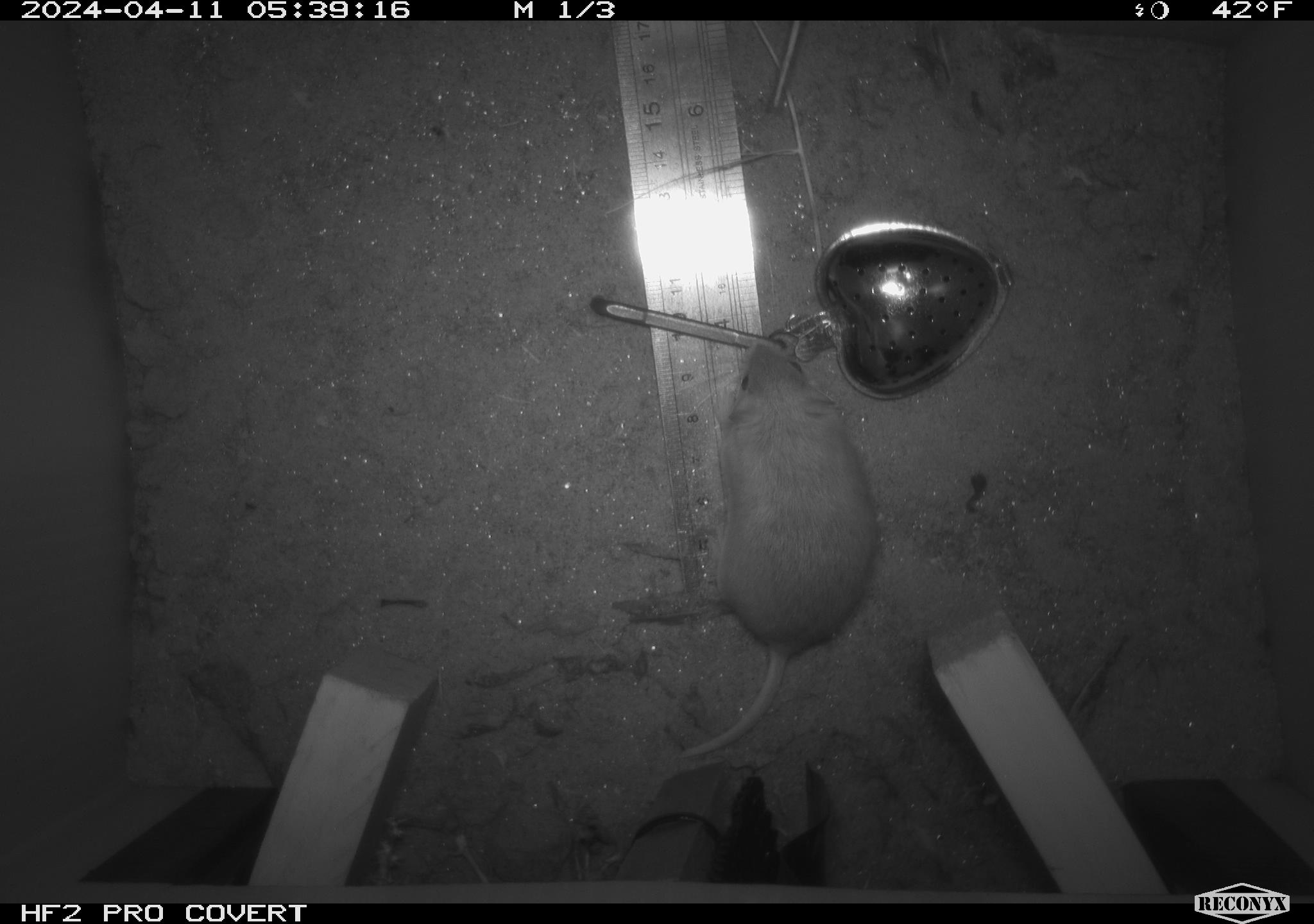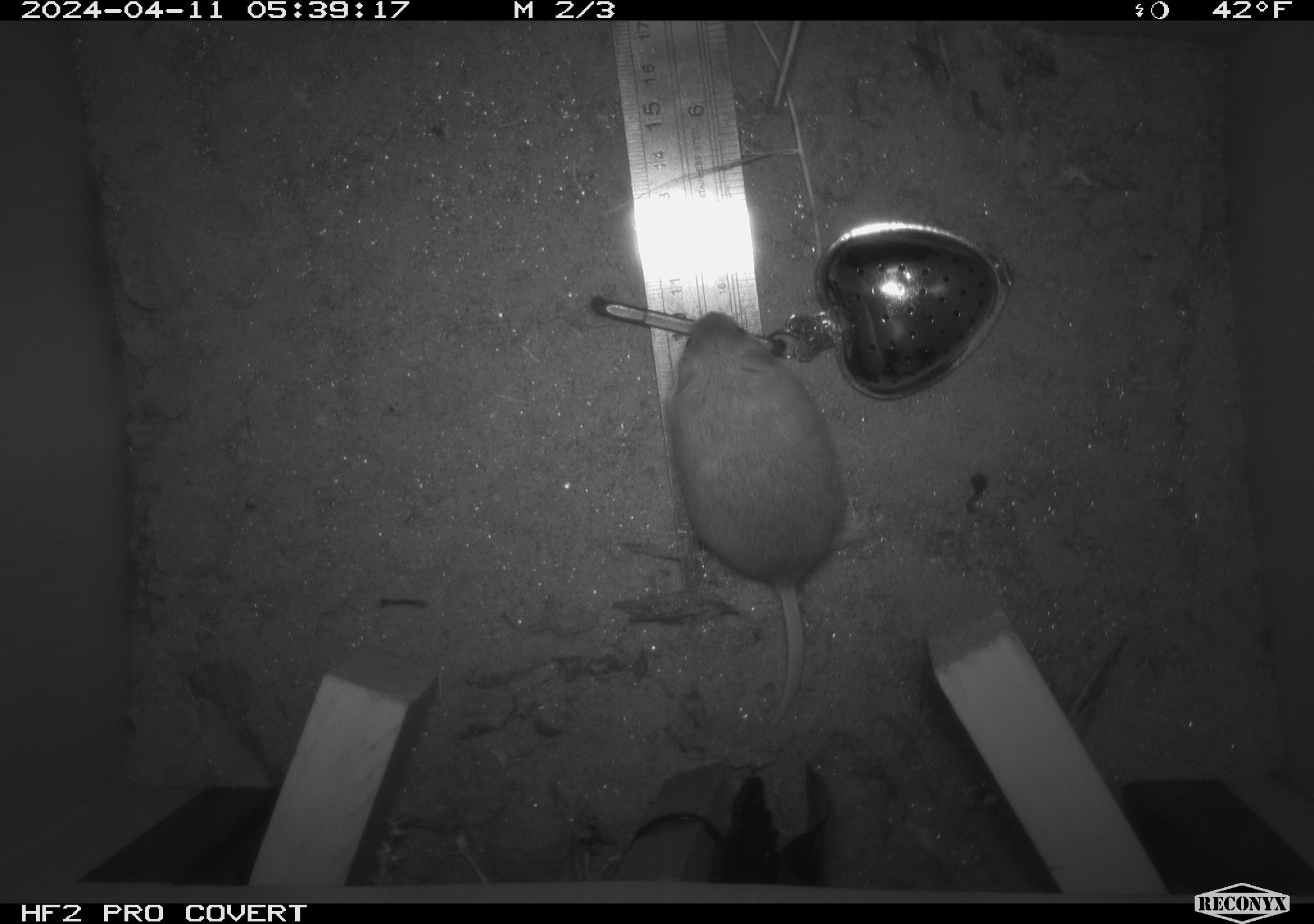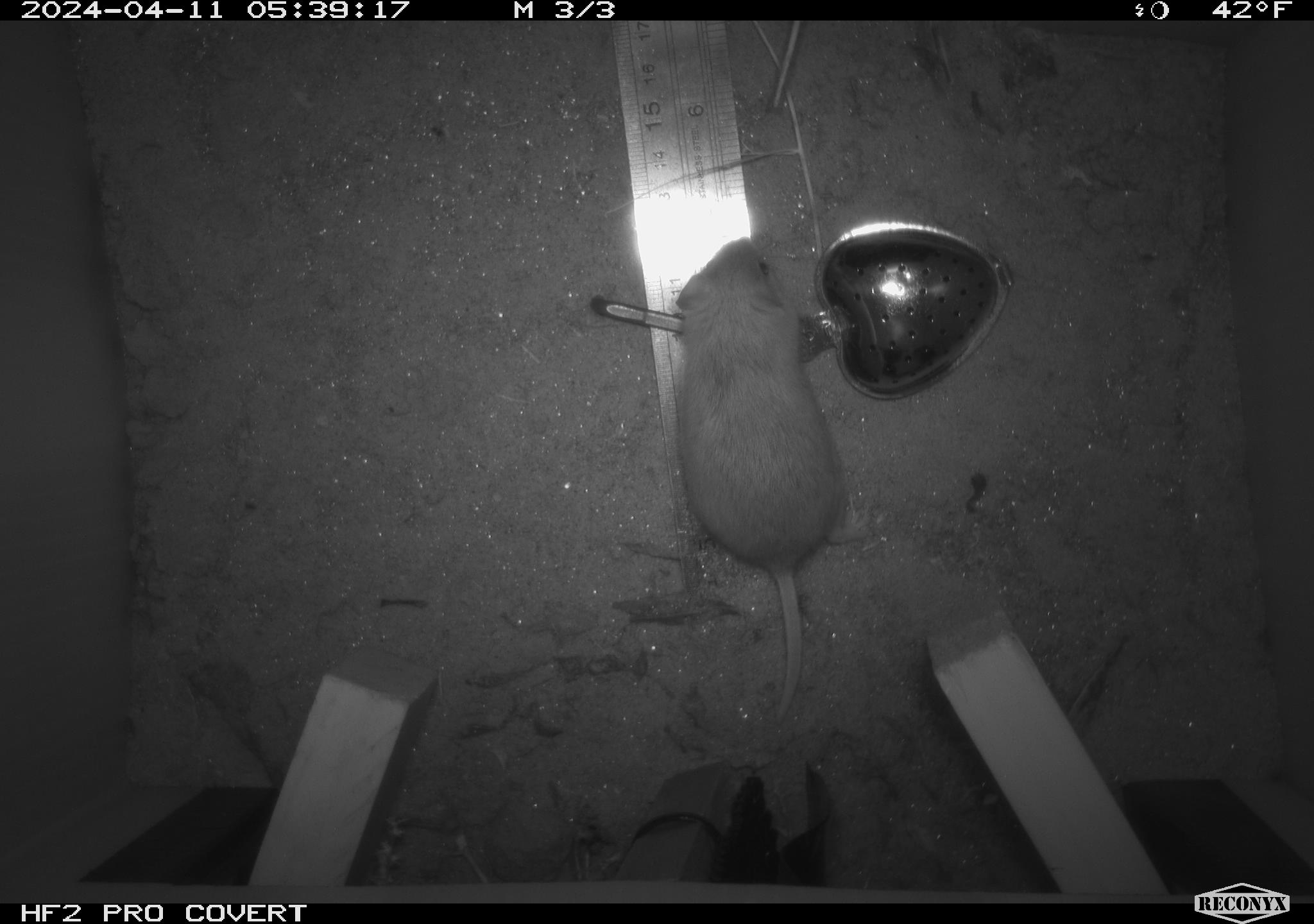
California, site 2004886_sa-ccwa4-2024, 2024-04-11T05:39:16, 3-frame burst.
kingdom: Animalia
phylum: Chordata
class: Mammalia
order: Rodentia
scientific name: Rodentia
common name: mouse species